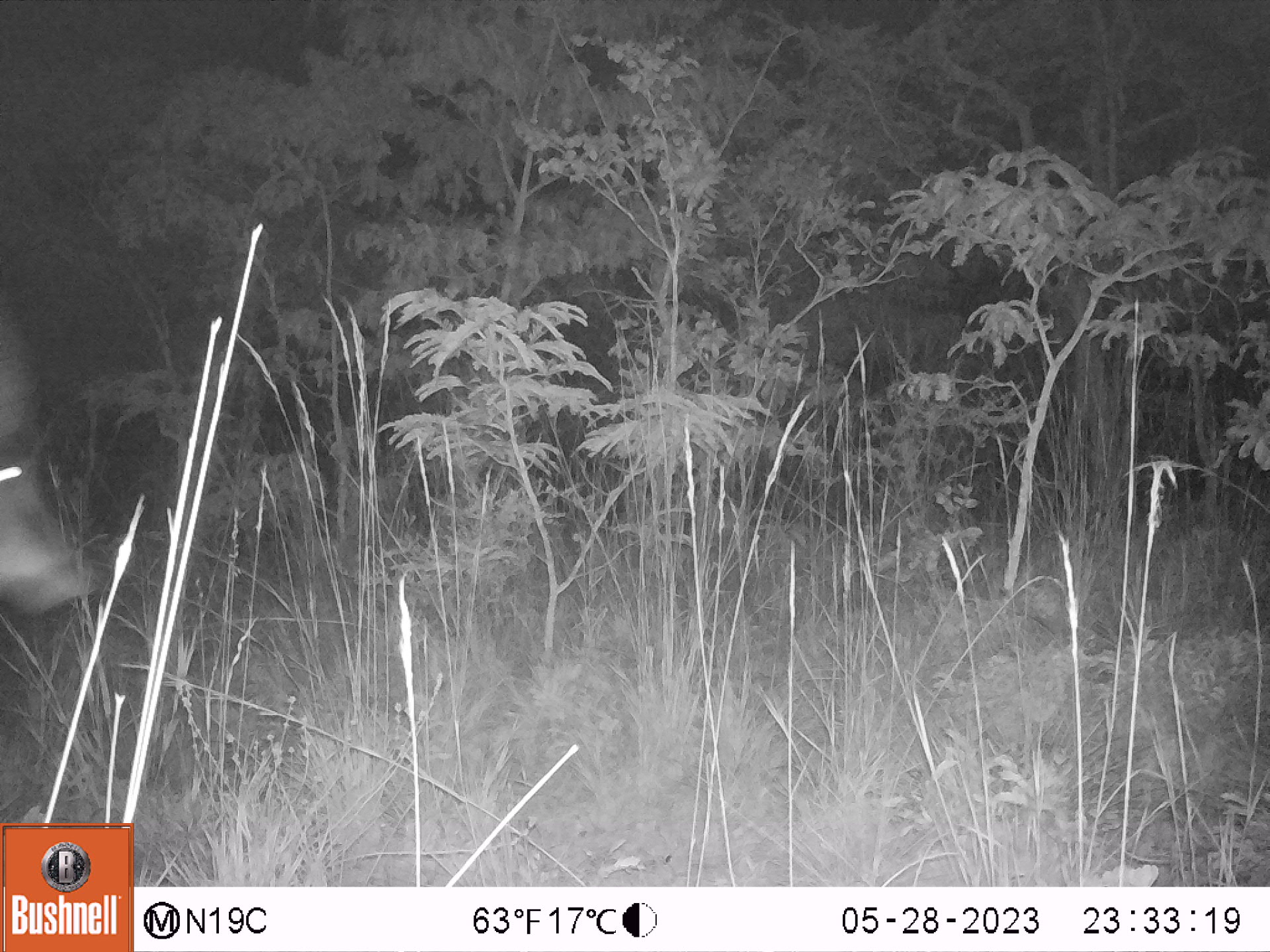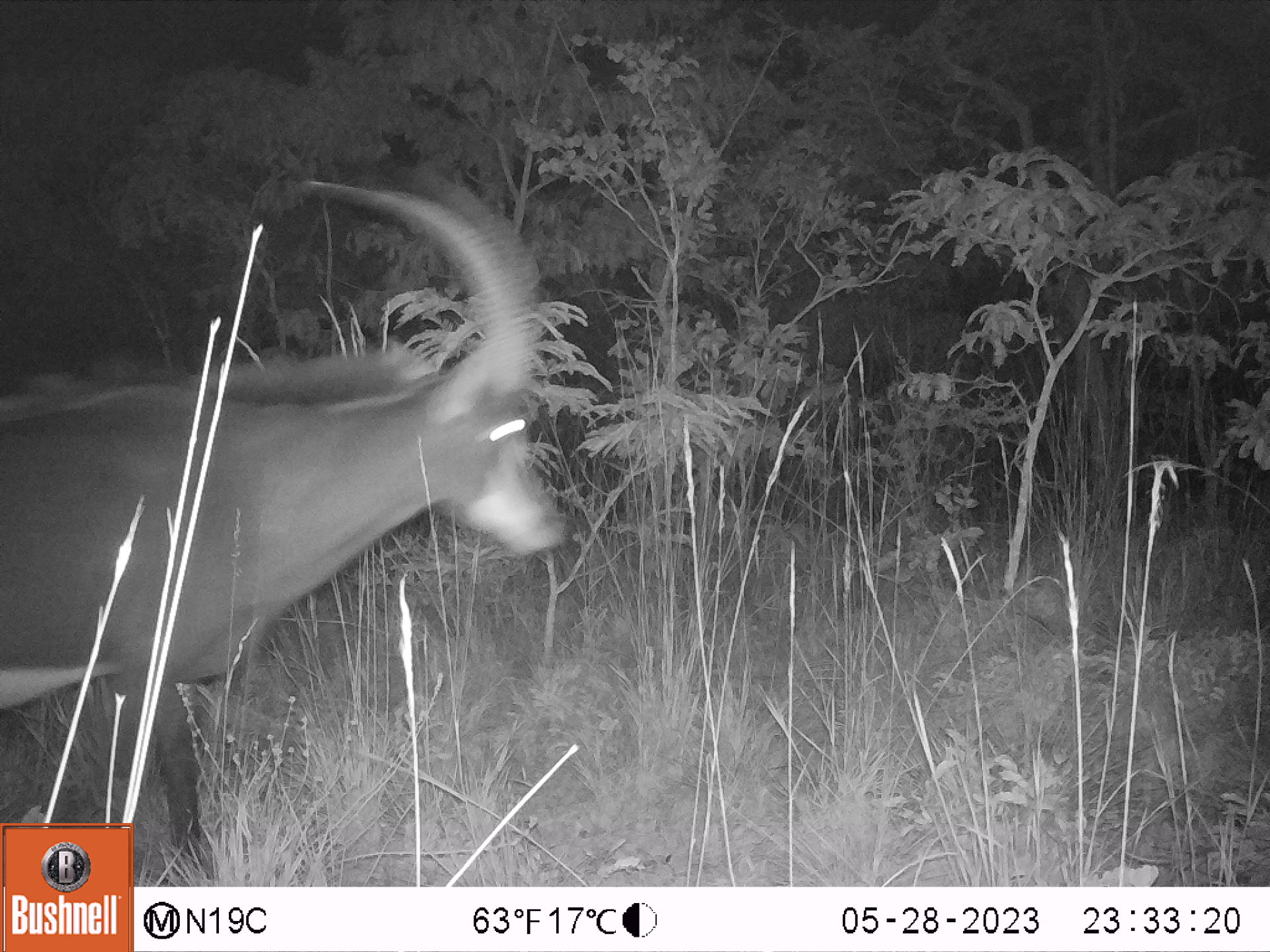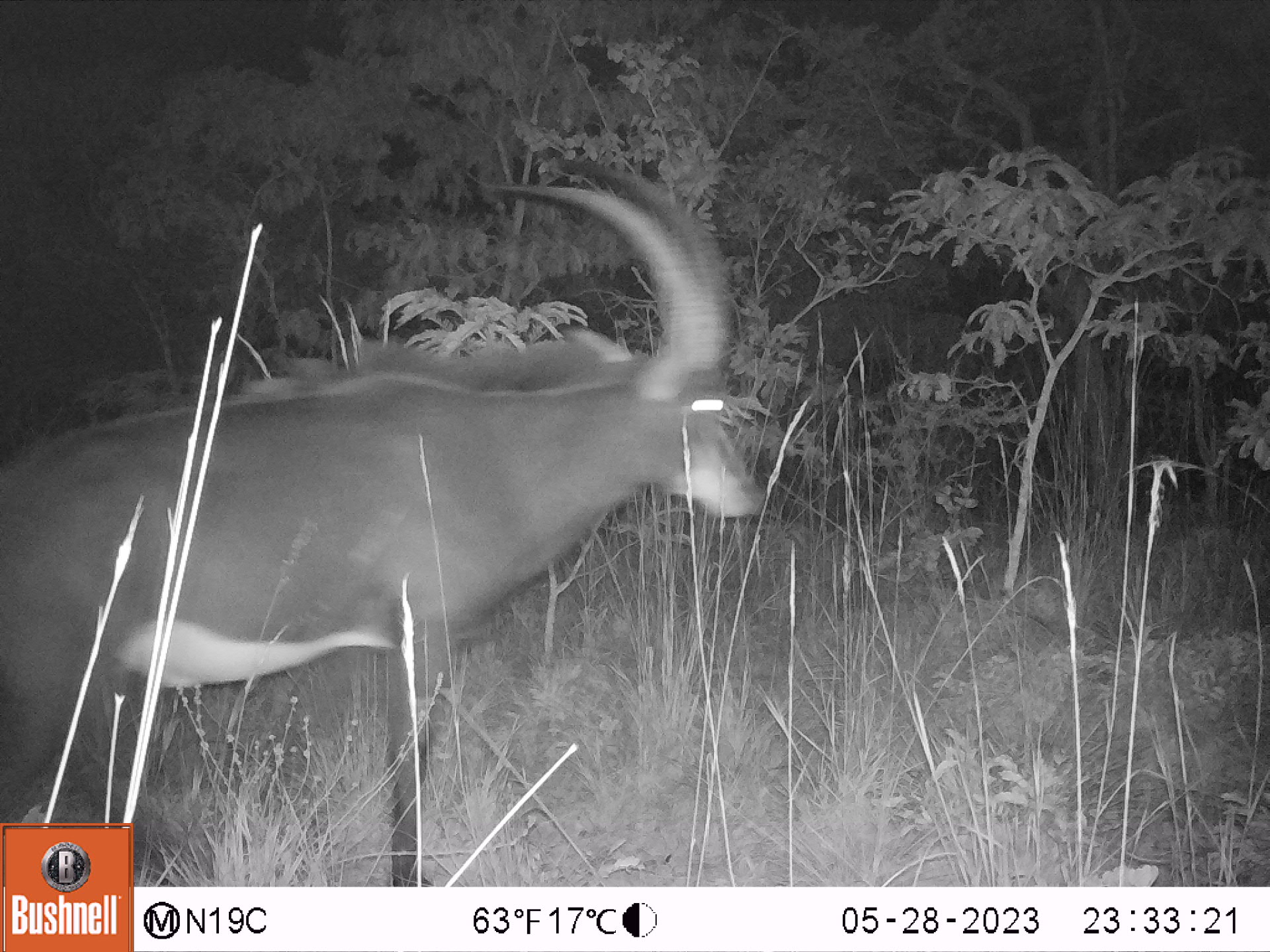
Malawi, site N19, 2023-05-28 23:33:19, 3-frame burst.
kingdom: Animalia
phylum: Chordata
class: Mammalia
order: Artiodactyla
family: Bovidae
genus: Hippotragus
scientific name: Hippotragus niger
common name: sable antelope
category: sable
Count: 1.